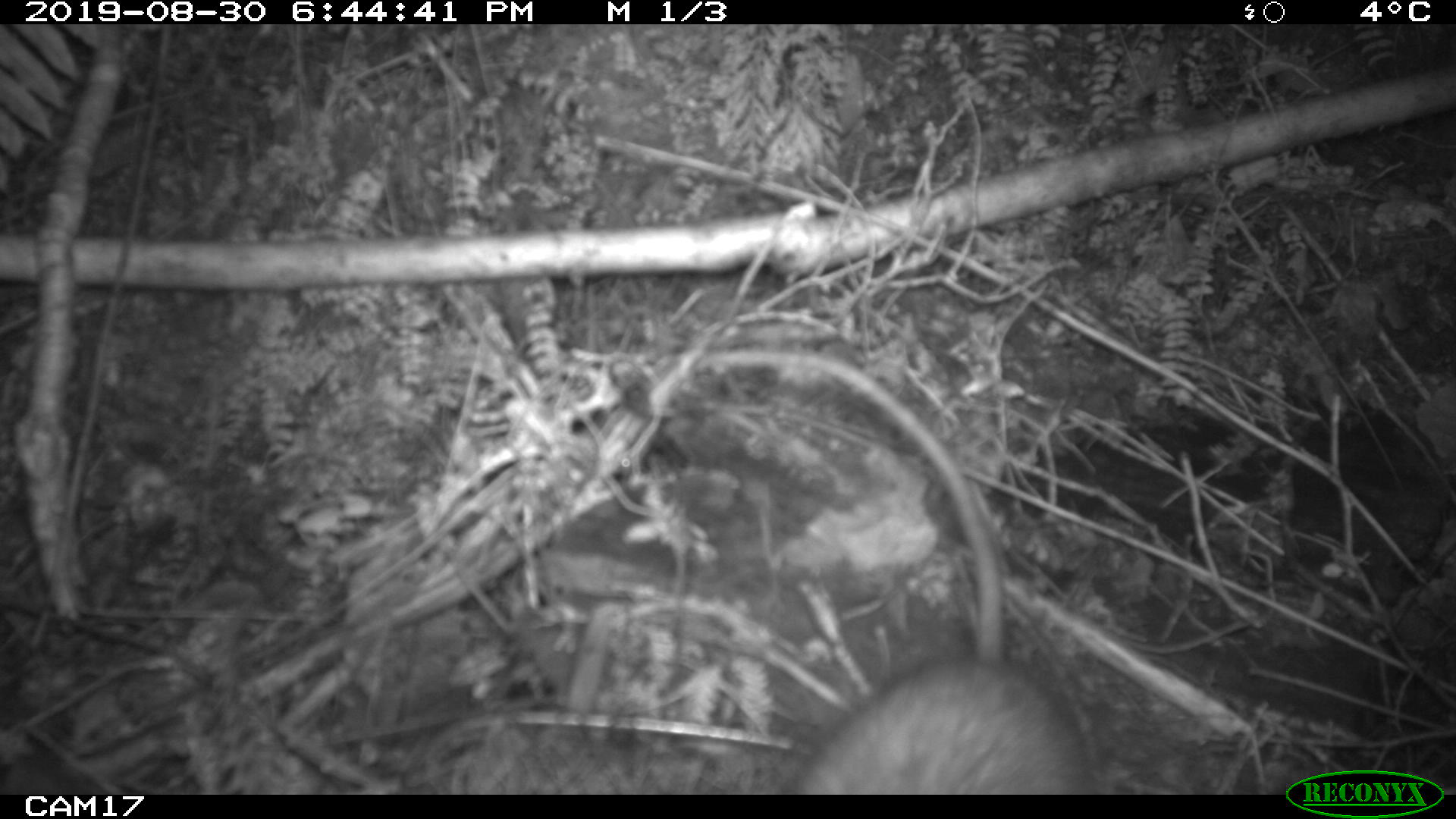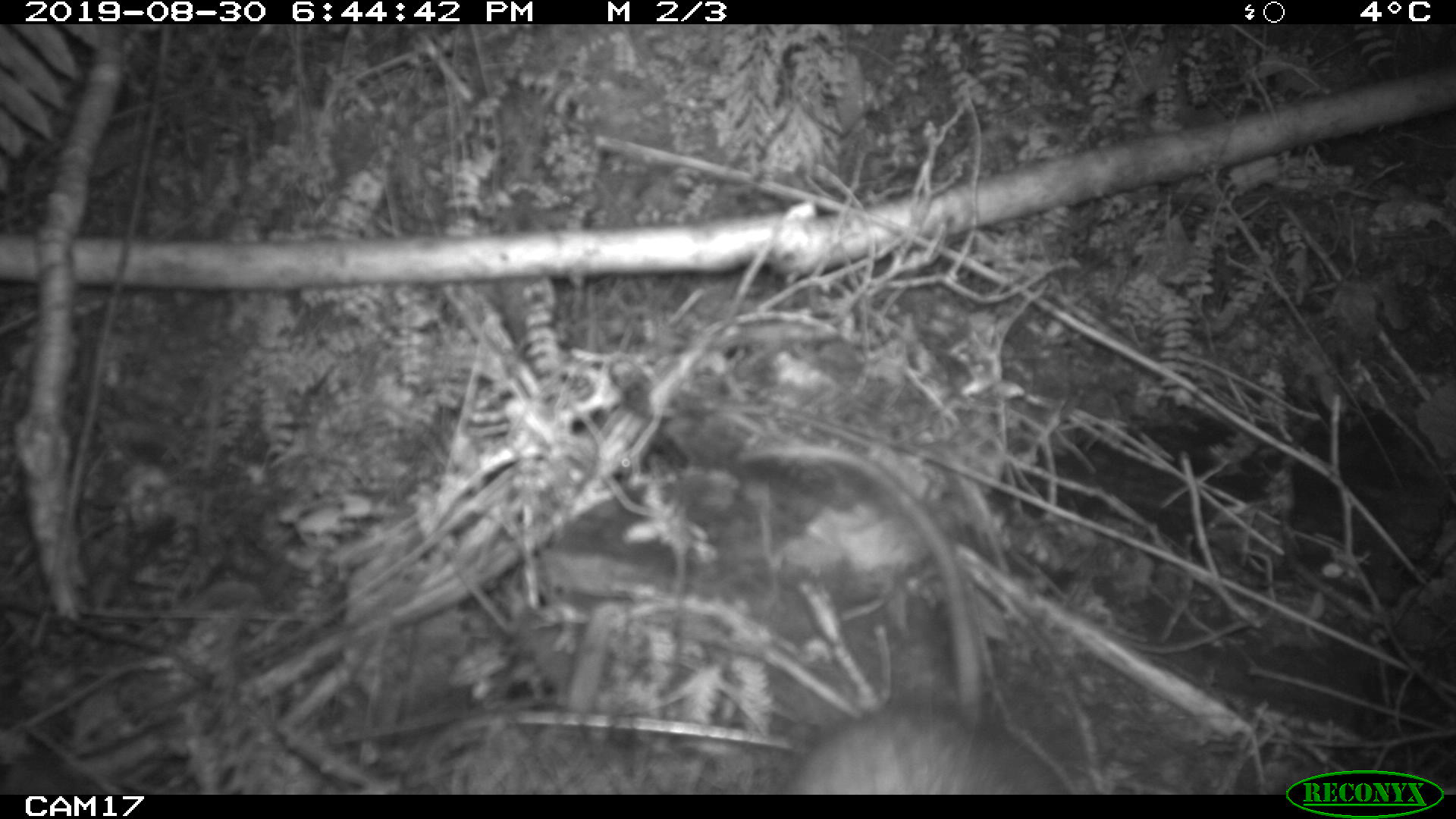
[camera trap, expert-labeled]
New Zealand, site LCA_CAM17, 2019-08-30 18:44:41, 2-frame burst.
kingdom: Animalia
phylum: Chordata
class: Mammalia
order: Rodentia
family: Muridae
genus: Rattus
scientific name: Rattus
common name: rat